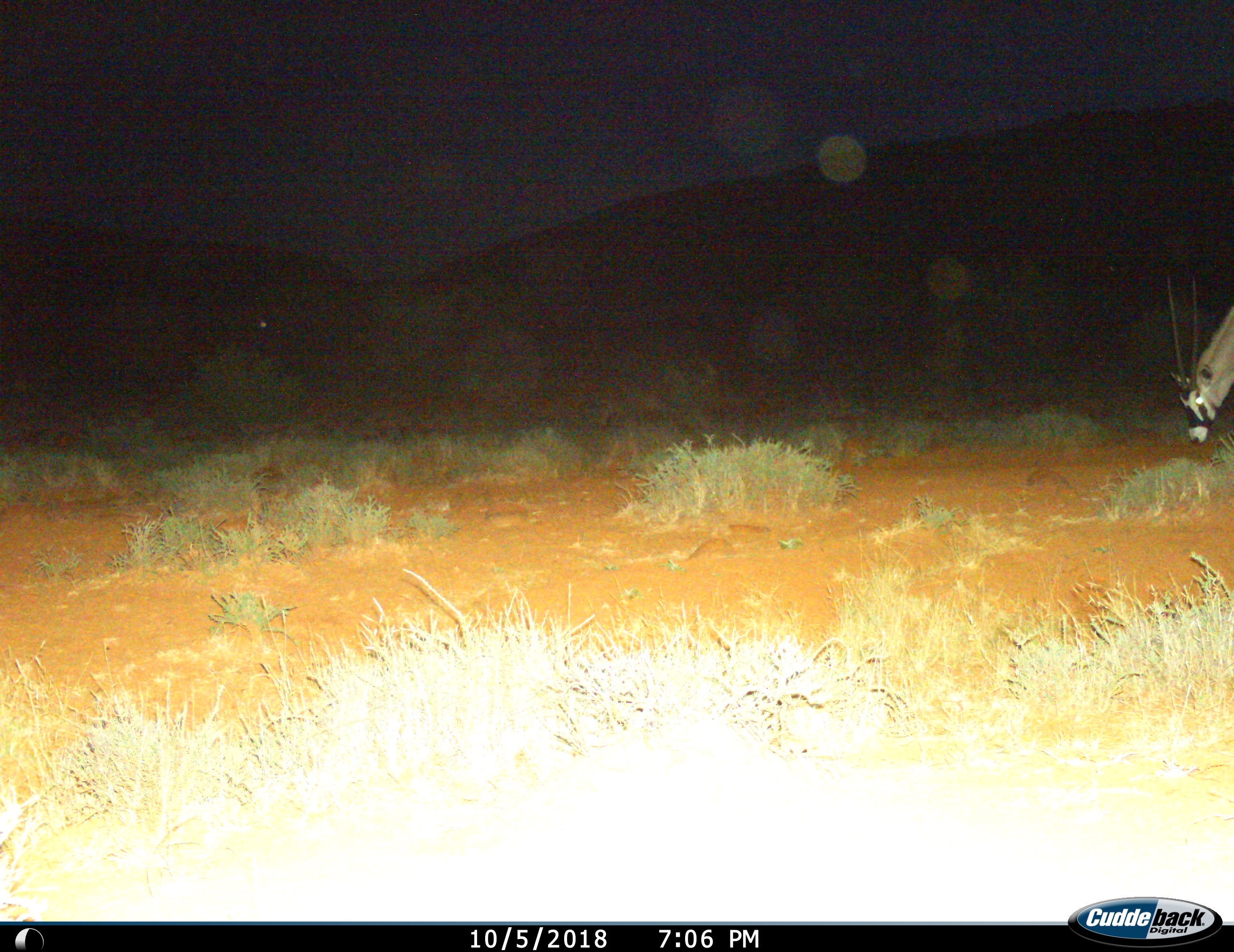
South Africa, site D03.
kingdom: Animalia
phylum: Chordata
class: Mammalia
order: Artiodactyla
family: Bovidae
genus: Oryx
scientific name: Oryx gazella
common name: gemsbok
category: gemsbokoryx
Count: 1.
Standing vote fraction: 36%.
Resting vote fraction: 0%.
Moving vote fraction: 18%.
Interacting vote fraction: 0%.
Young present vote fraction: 0%.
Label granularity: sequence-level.